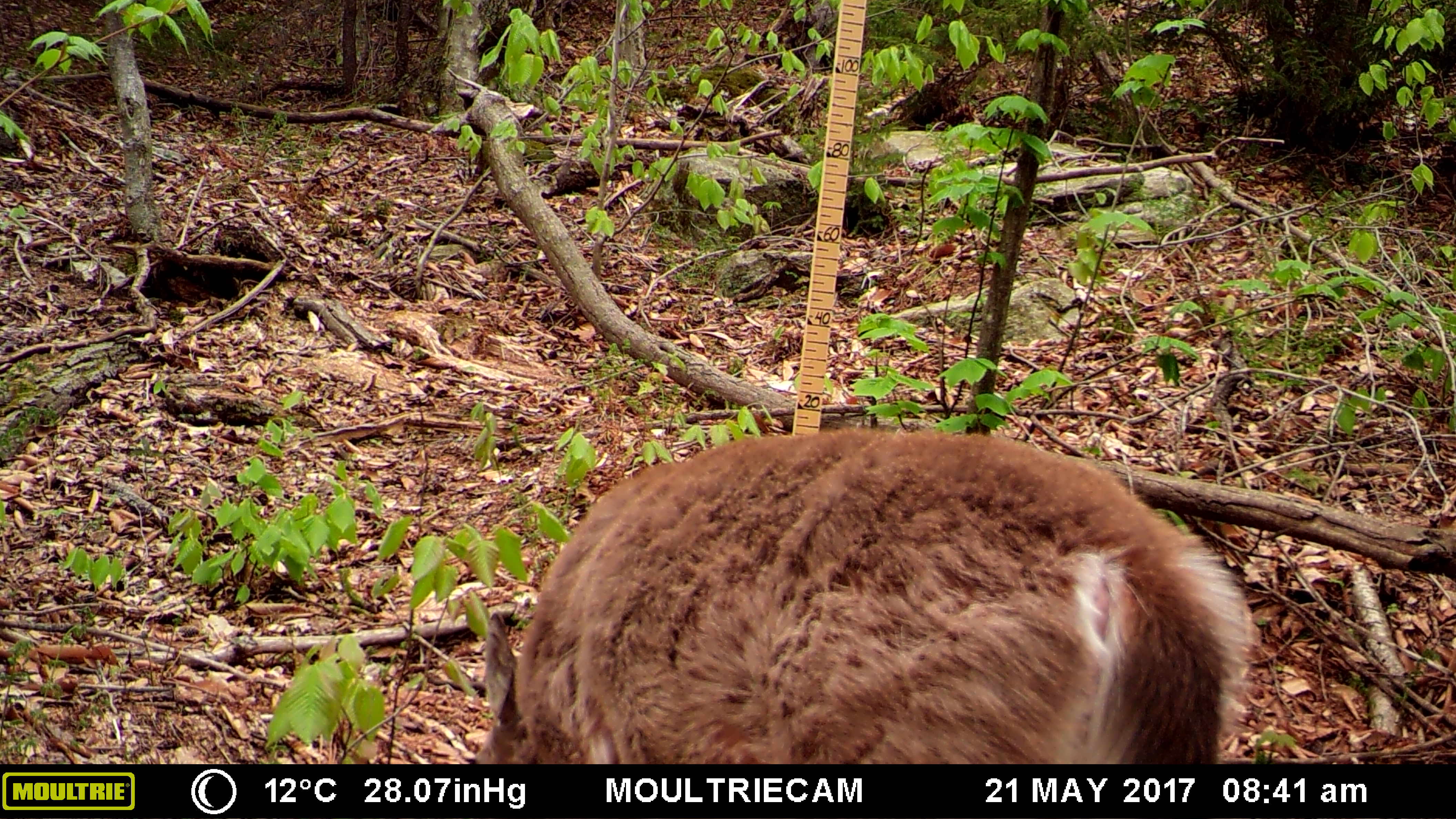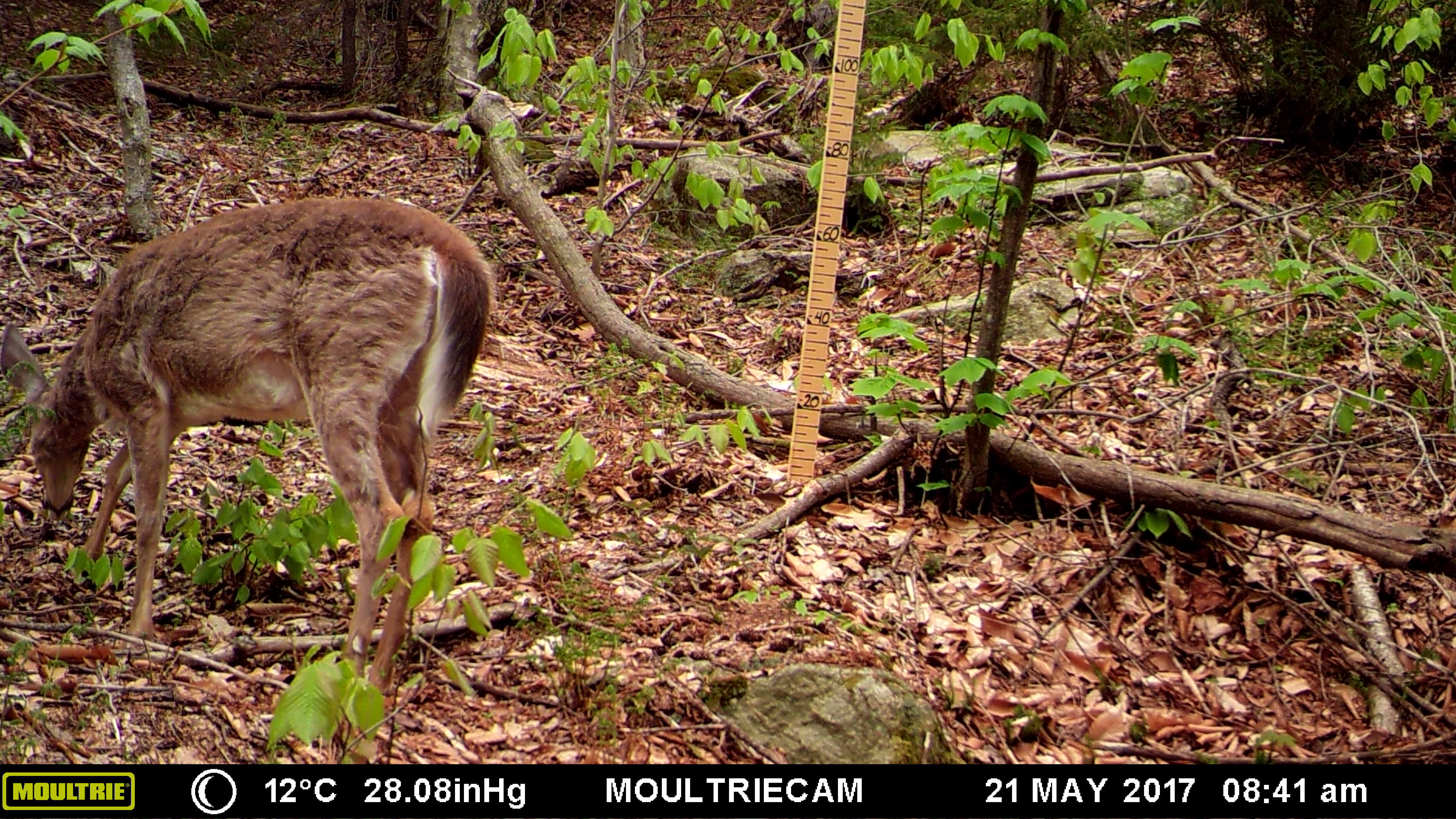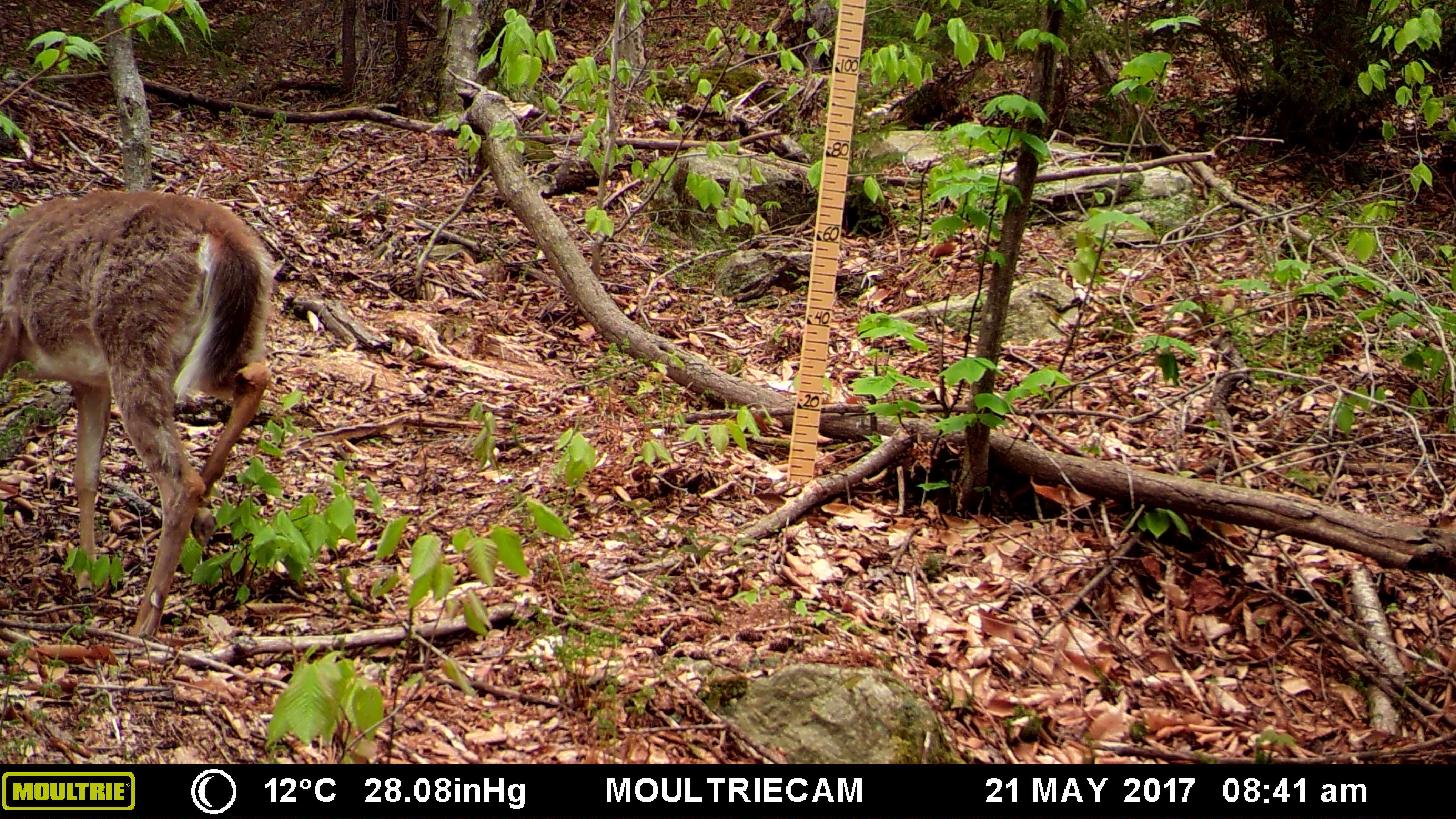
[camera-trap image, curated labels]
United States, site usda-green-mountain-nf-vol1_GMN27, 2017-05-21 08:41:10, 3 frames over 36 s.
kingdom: Animalia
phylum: Chordata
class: Mammalia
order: Artiodactyla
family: Cervidae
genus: Odocoileus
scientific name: Odocoileus virginianus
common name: white-tailed deer